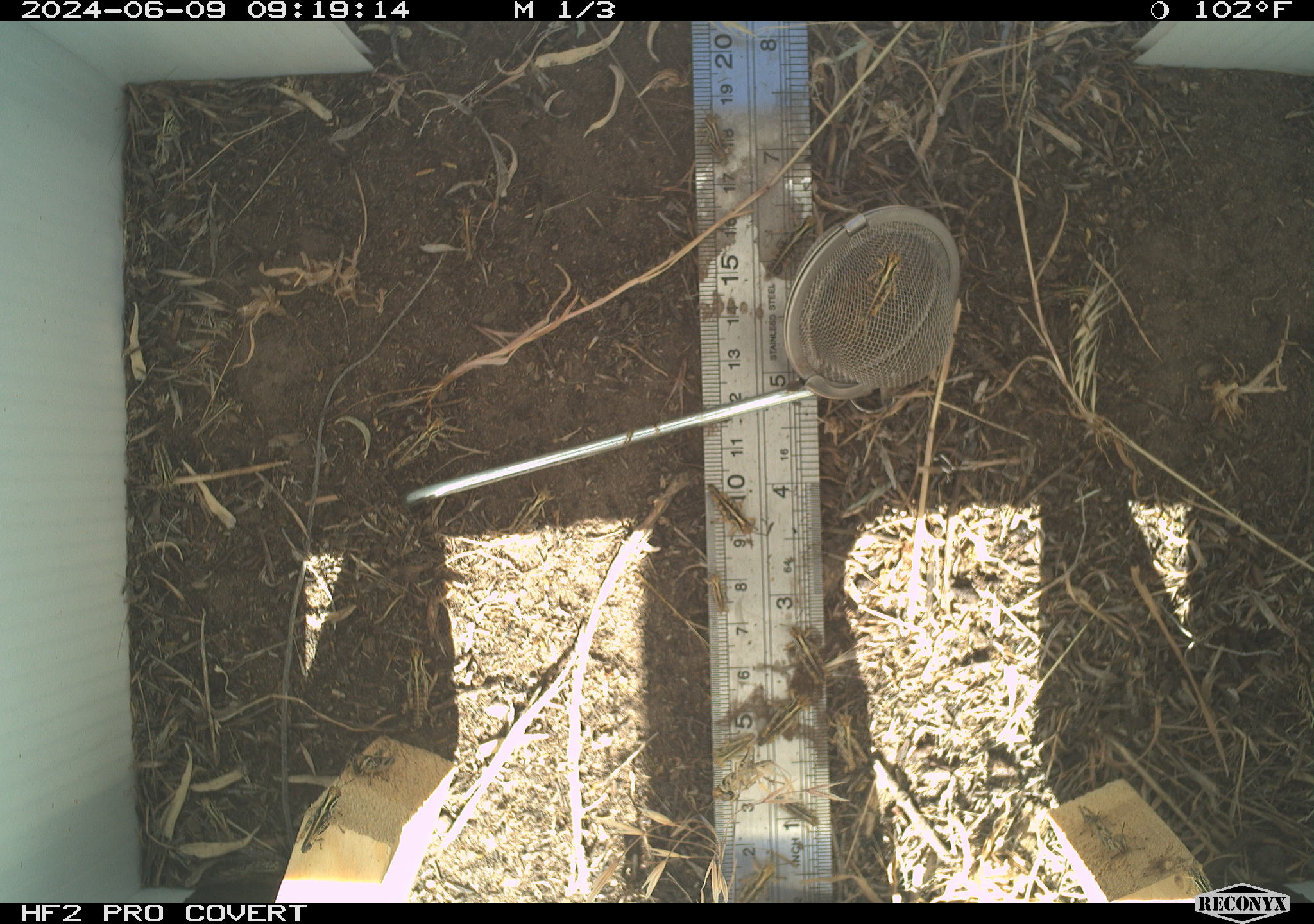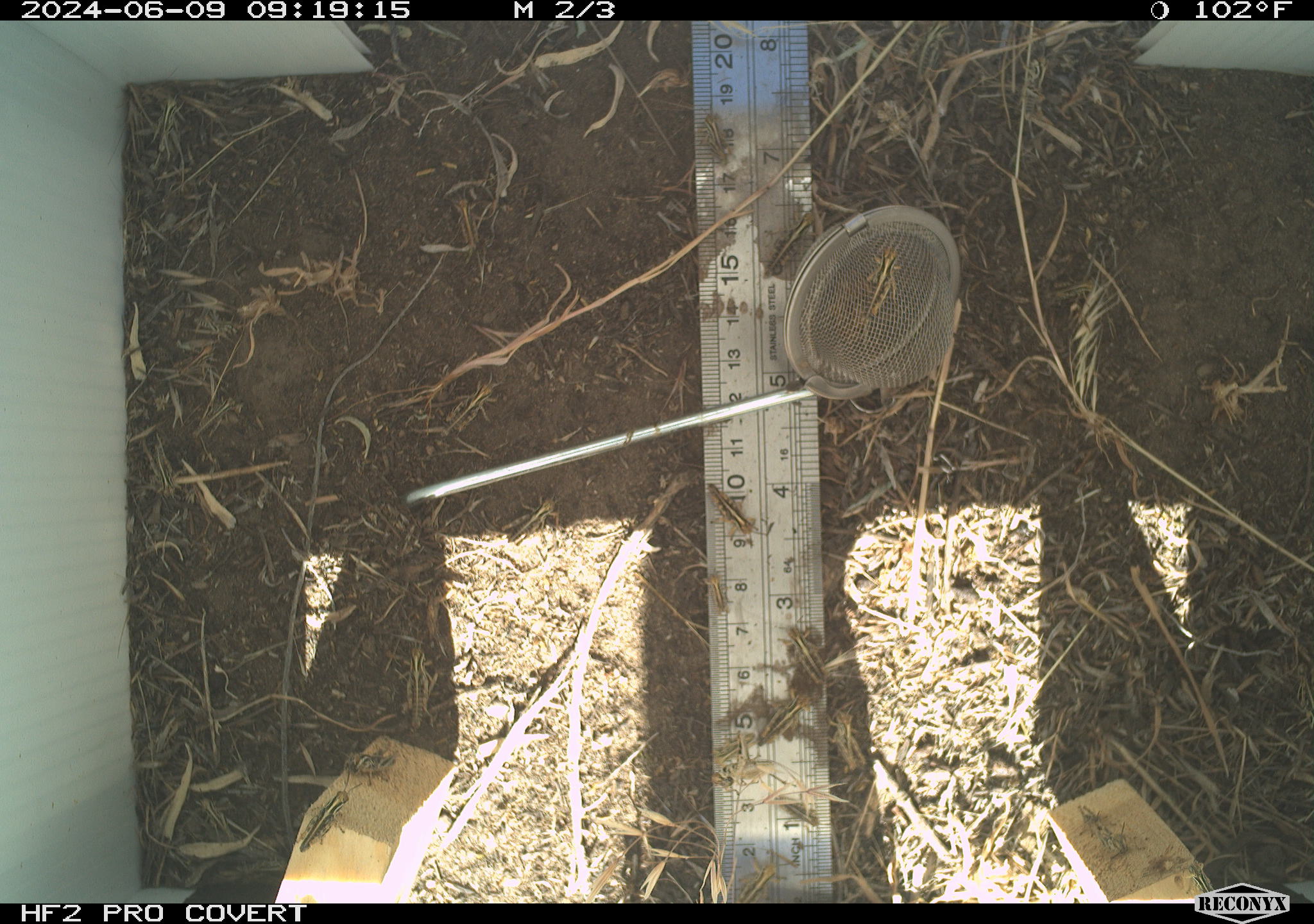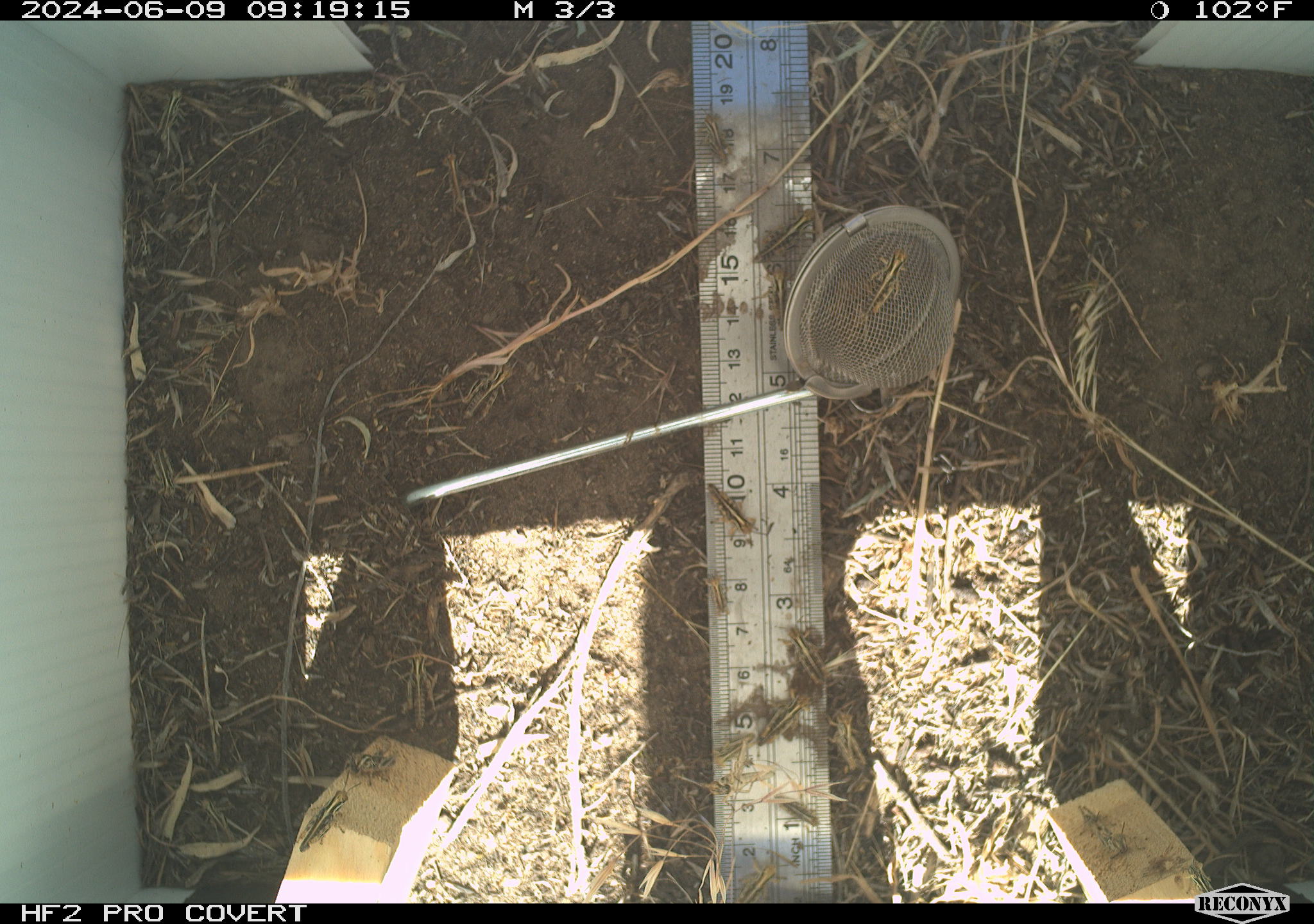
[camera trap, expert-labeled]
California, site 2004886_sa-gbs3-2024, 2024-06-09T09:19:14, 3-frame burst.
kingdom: Animalia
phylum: Arthropoda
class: Insecta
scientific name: Insecta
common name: insect